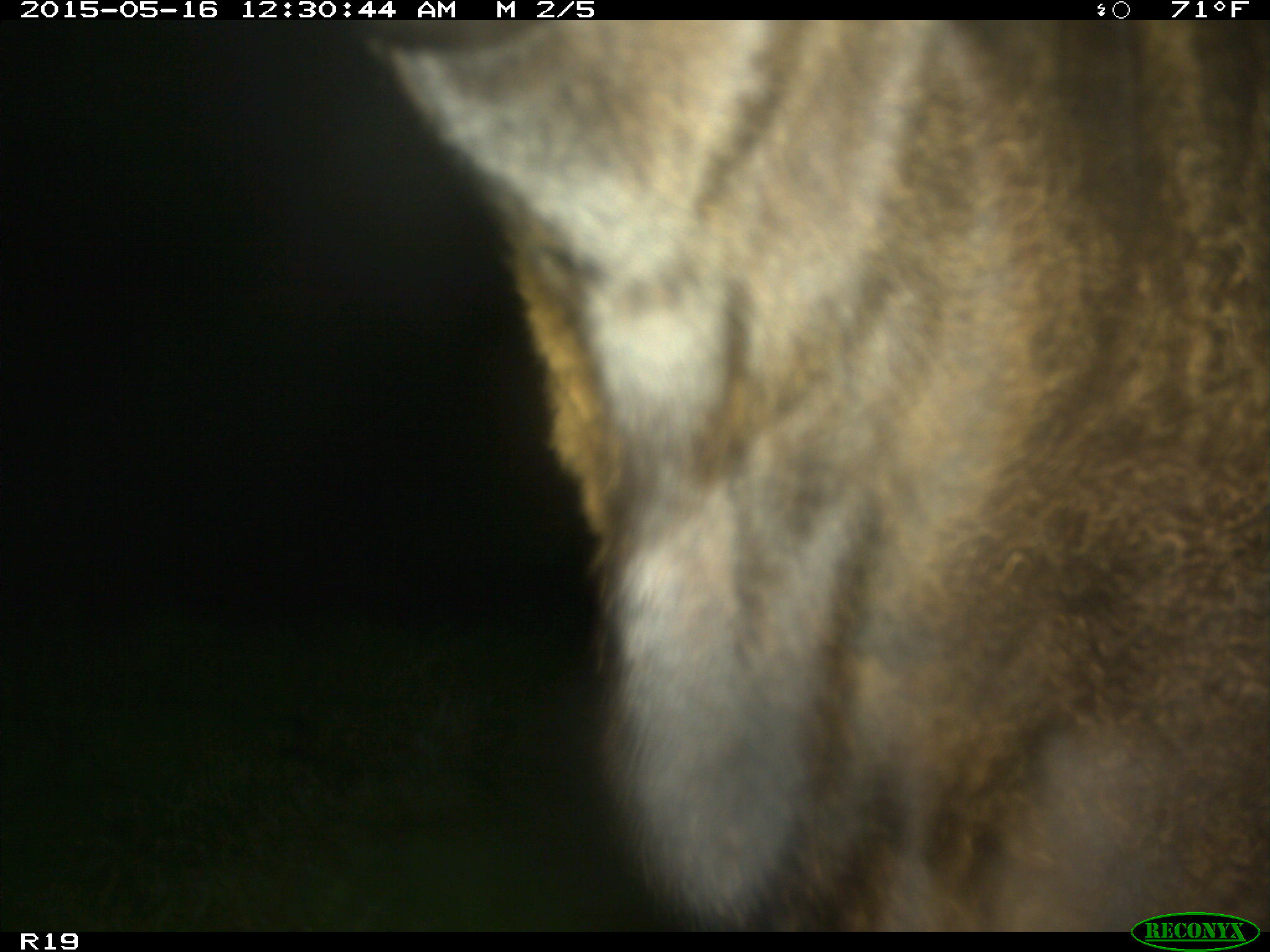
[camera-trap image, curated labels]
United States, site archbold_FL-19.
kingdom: Animalia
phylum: Chordata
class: Mammalia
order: Artiodactyla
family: Bovidae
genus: Bos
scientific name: Bos taurus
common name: domestic cow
Bos taurus (domestic cow).